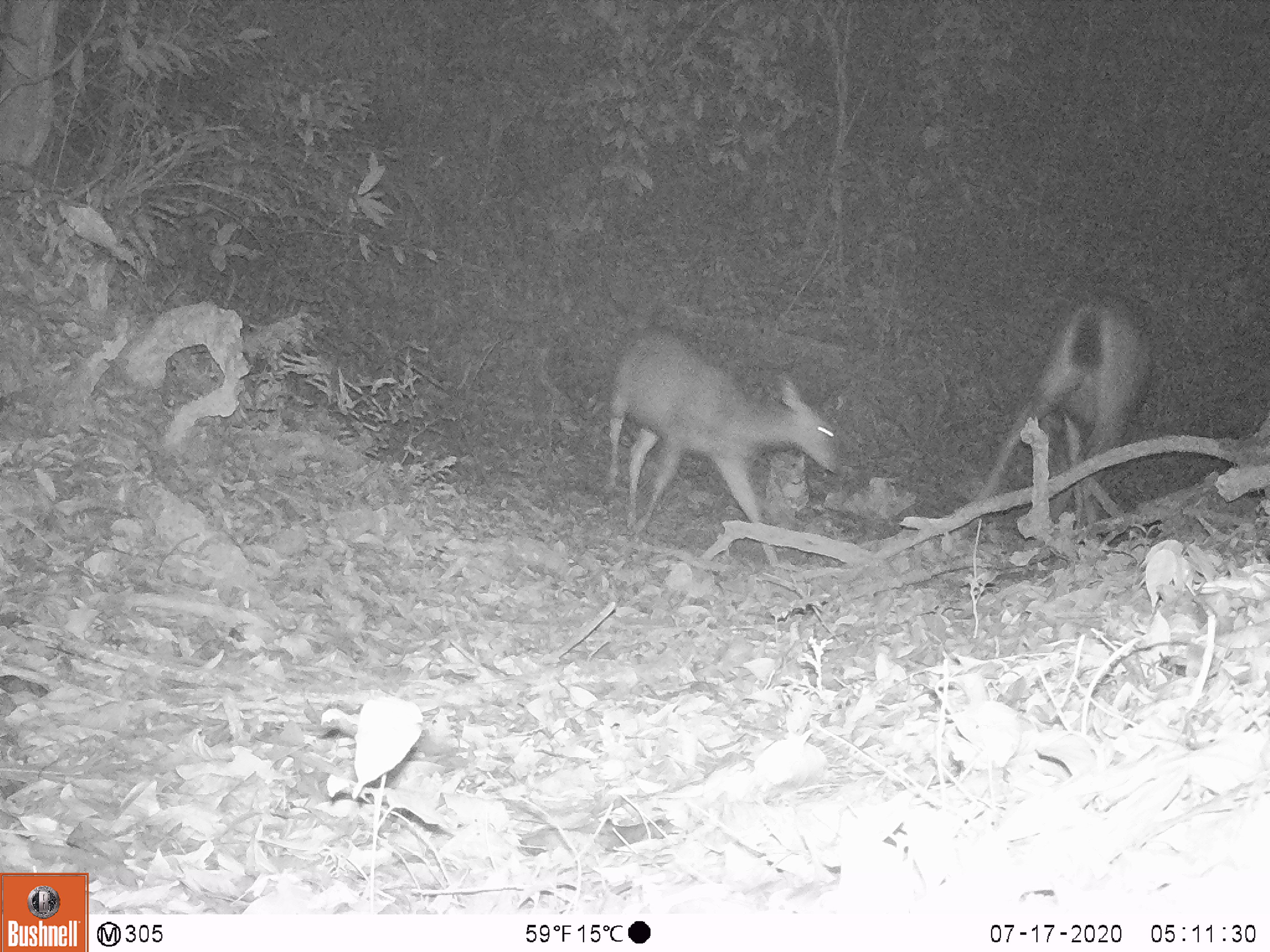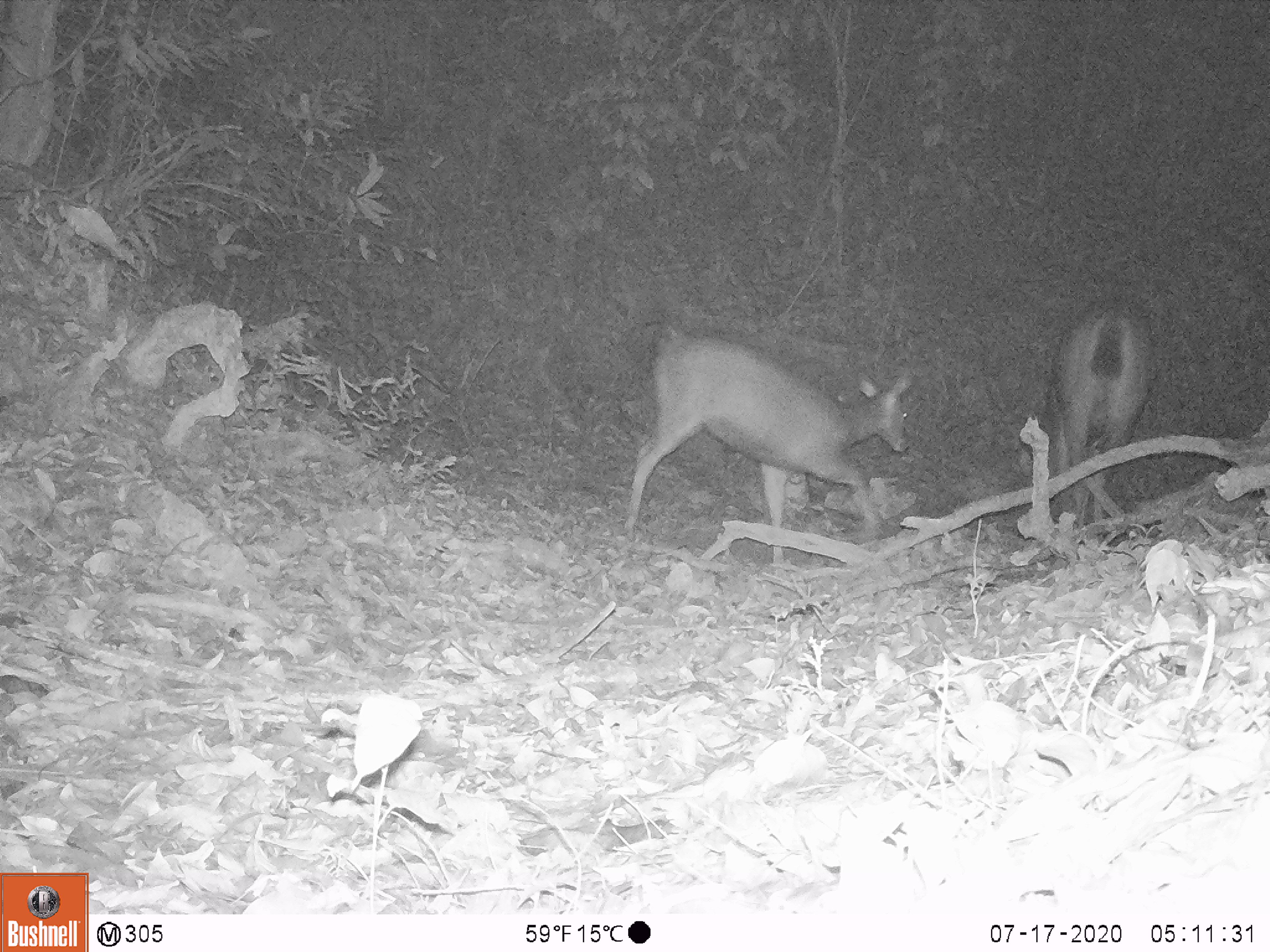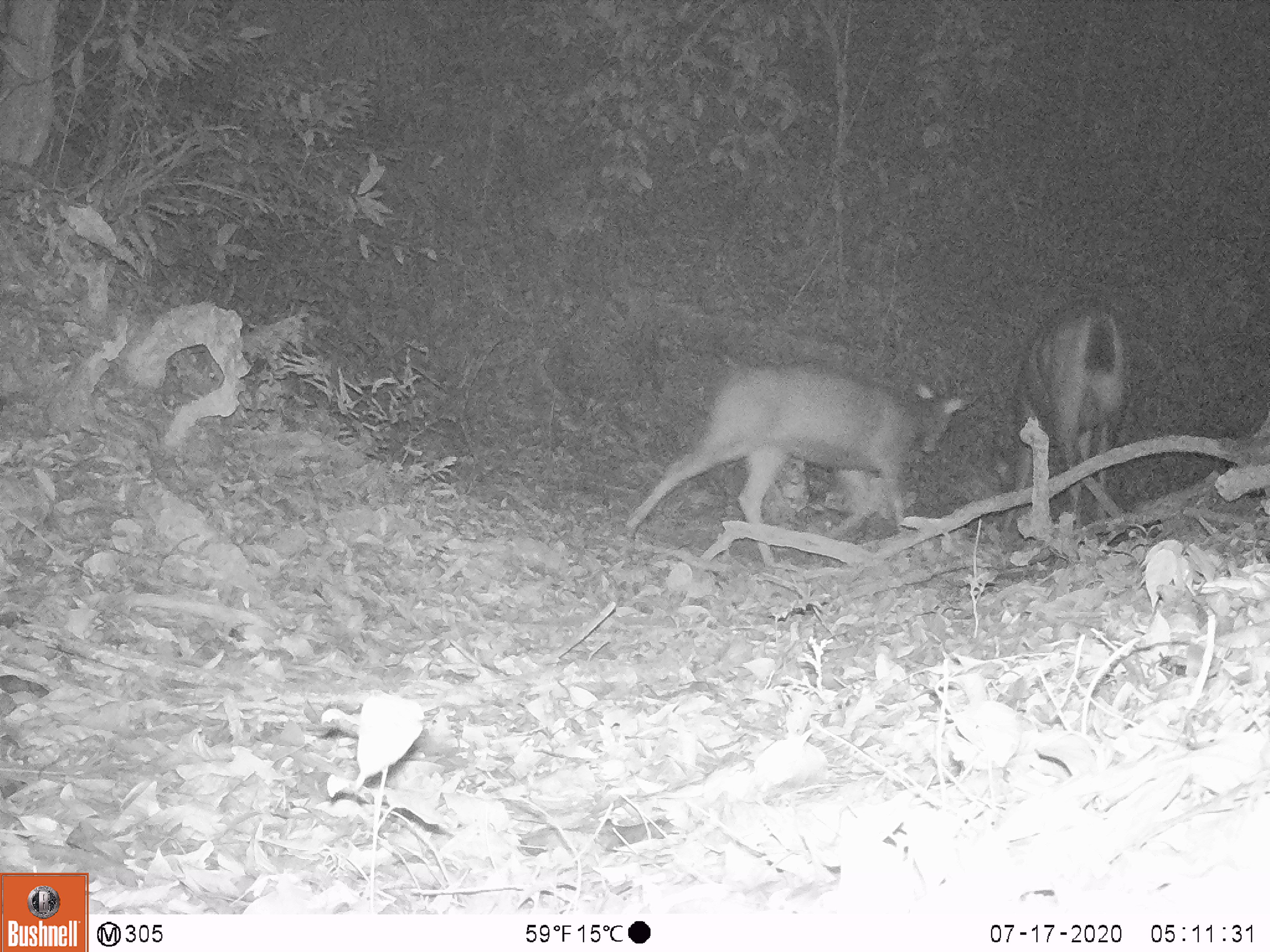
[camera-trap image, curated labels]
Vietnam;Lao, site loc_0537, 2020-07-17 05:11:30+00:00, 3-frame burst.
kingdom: Animalia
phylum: Chordata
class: Mammalia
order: Artiodactyla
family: Cervidae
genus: Muntiacus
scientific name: Muntiacus vuquangensis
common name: large-antlered muntjac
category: large antlered muntjac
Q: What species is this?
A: Large antlered muntjac (large-antlered muntjac) (Muntiacus vuquangensis).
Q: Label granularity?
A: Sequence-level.